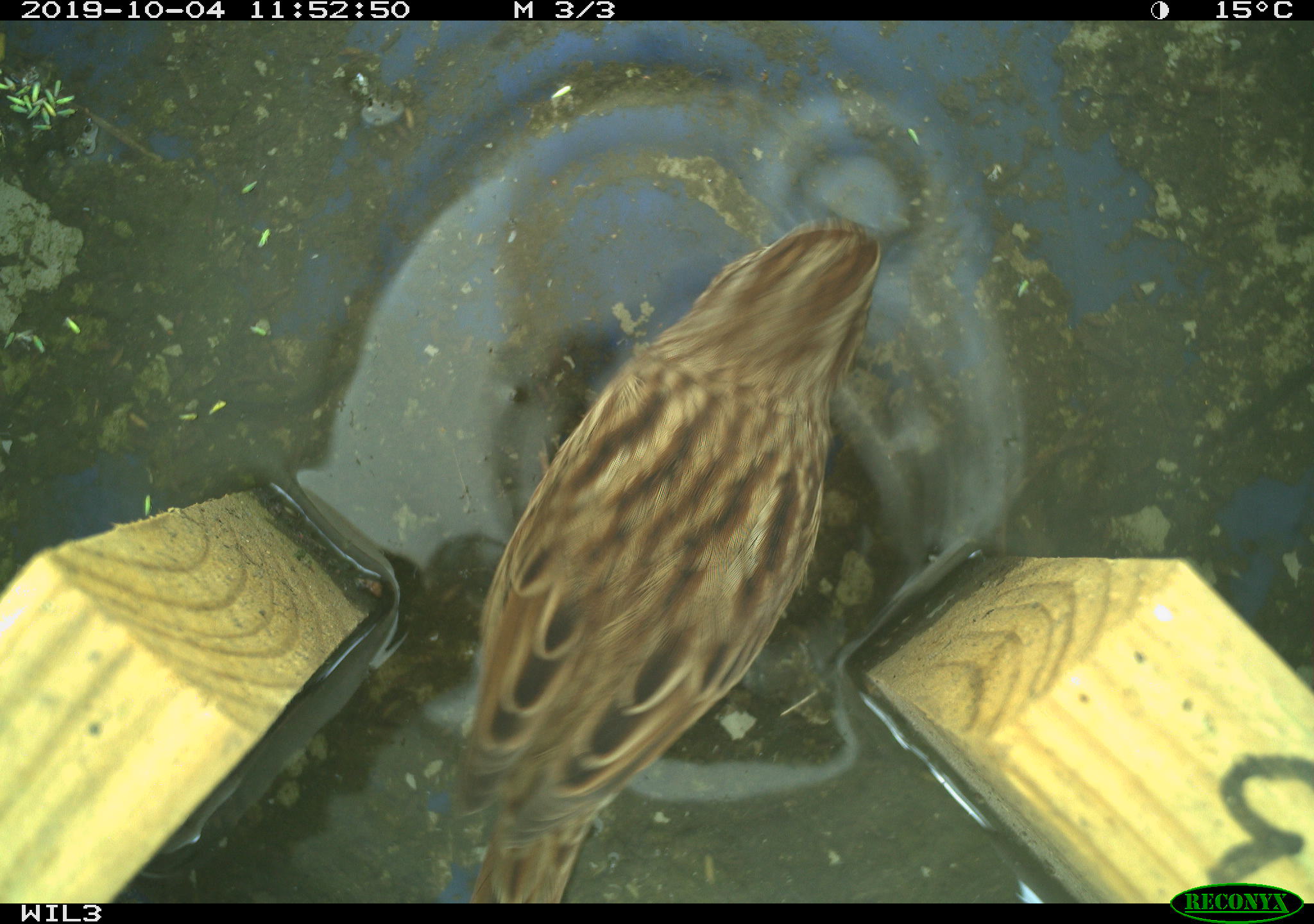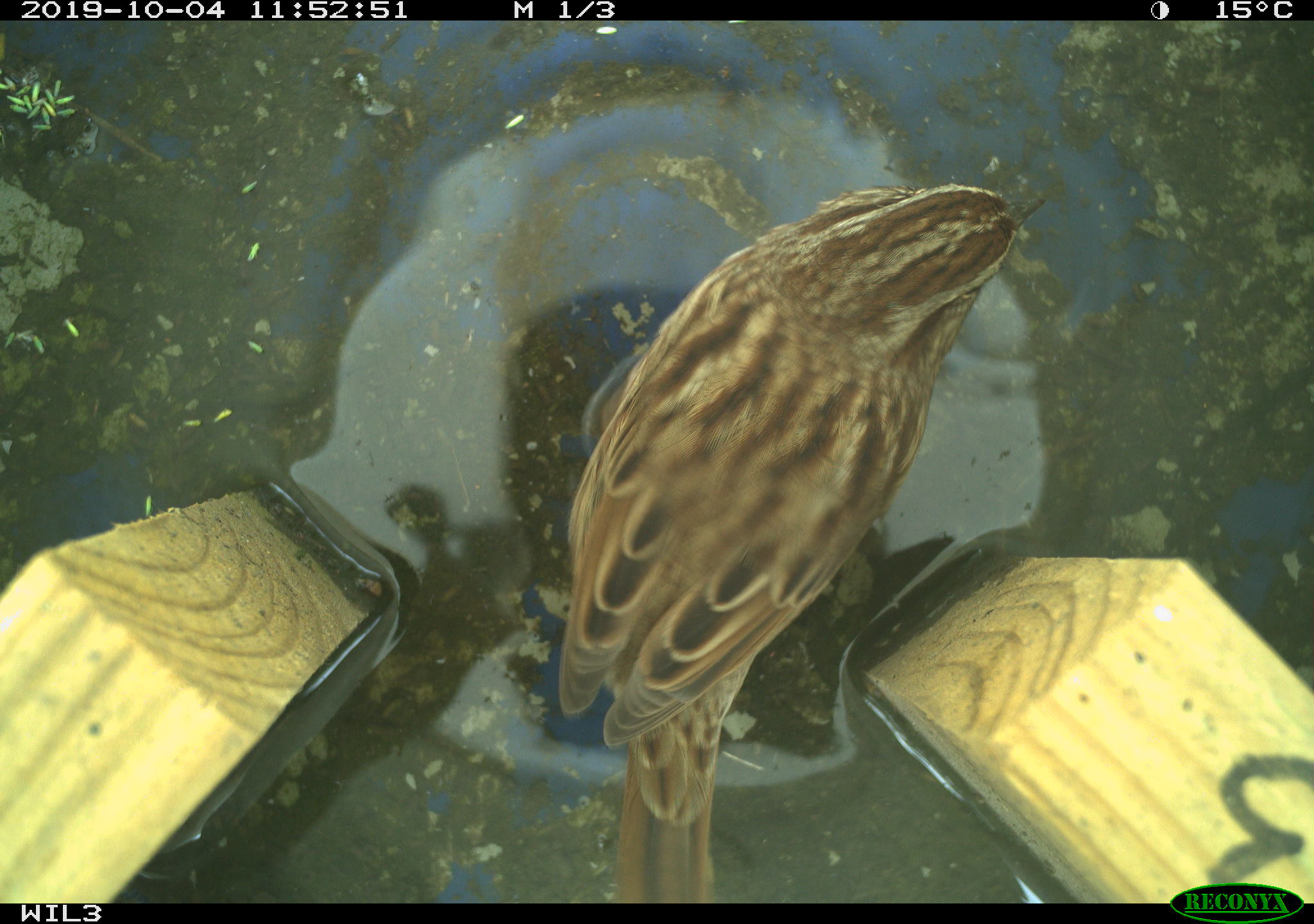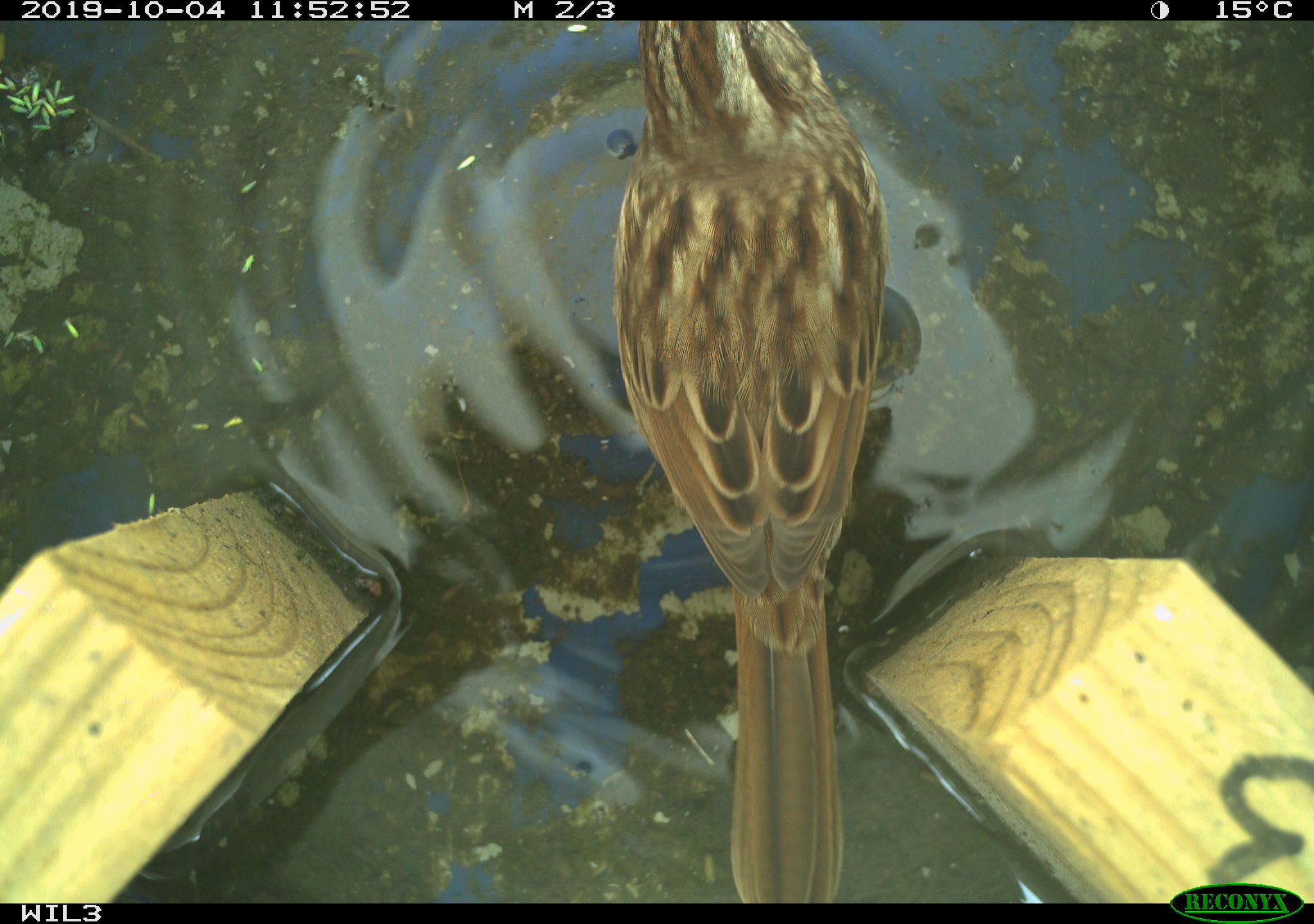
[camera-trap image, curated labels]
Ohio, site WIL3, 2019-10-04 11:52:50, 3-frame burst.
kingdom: Animalia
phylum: Chordata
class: Aves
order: Passeriformes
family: Passerellidae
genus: Melospiza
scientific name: Melospiza melodia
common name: song sparrow